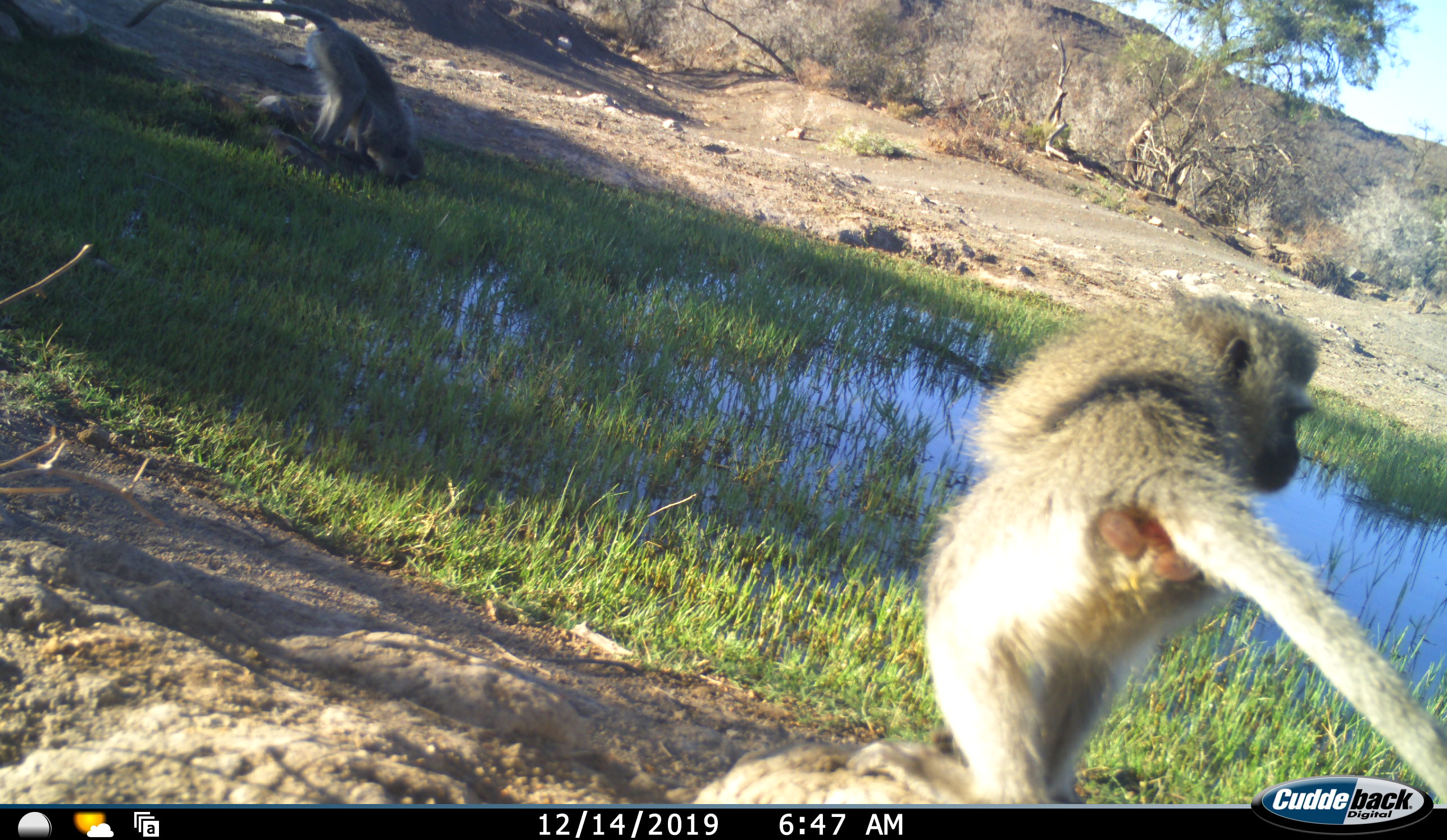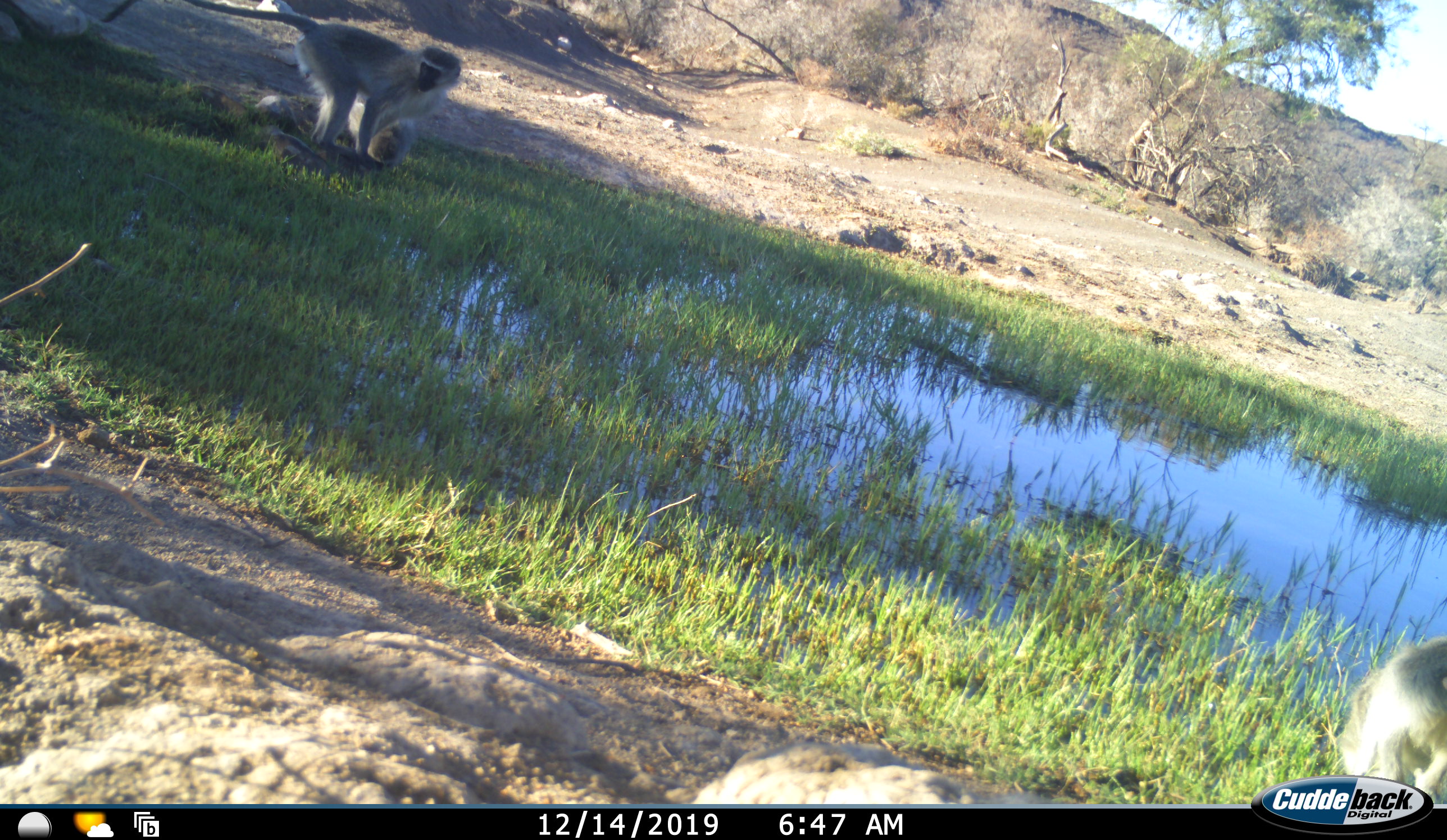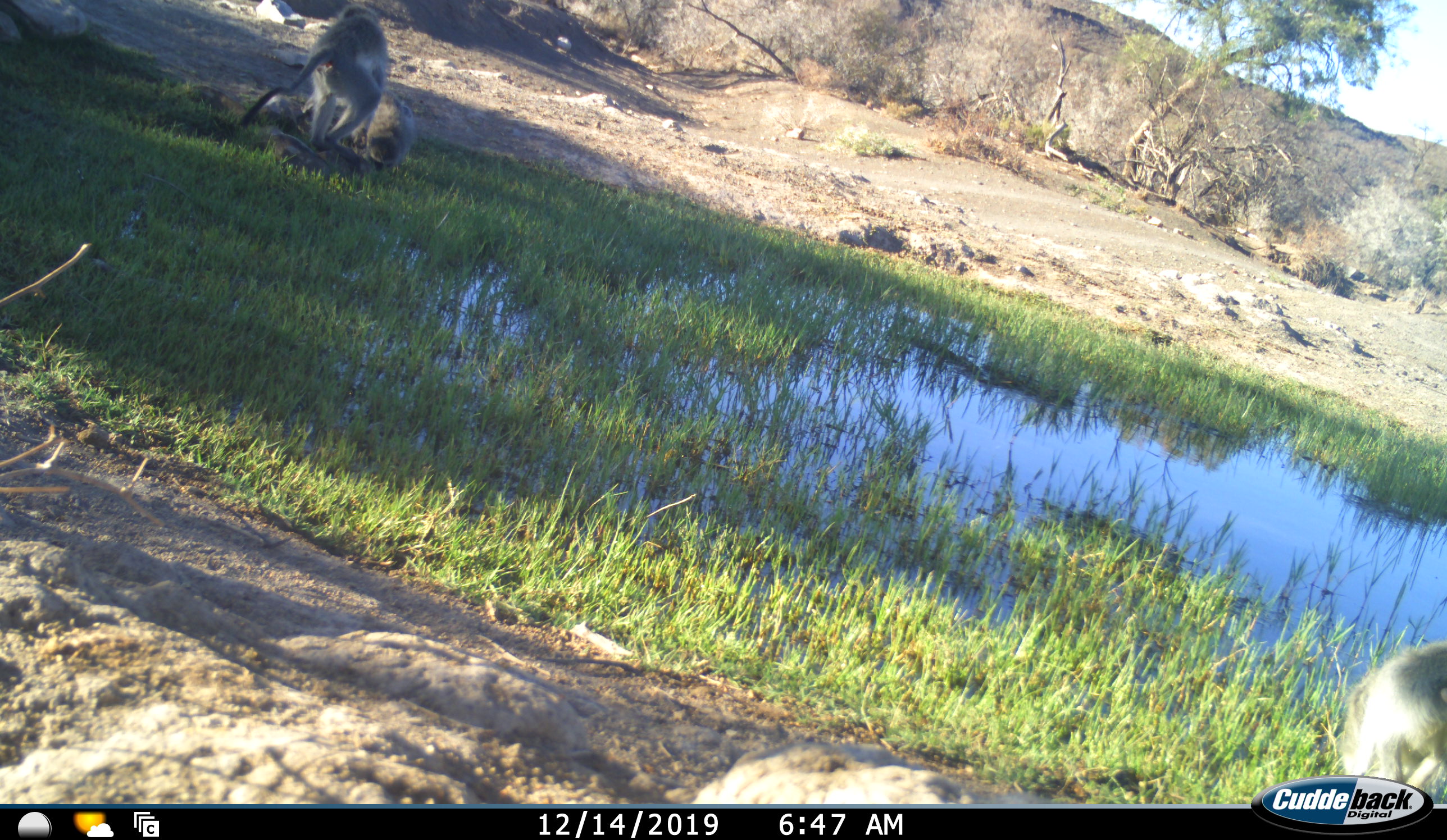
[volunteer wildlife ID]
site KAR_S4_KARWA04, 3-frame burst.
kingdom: Animalia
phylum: Chordata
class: Mammalia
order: Primates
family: Cercopithecidae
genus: Chlorocebus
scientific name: Chlorocebus pygerythrus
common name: vervet monkey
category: monkeyvervet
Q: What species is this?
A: Monkeyvervet (vervet monkey) (Chlorocebus pygerythrus).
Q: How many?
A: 3.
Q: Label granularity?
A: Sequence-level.